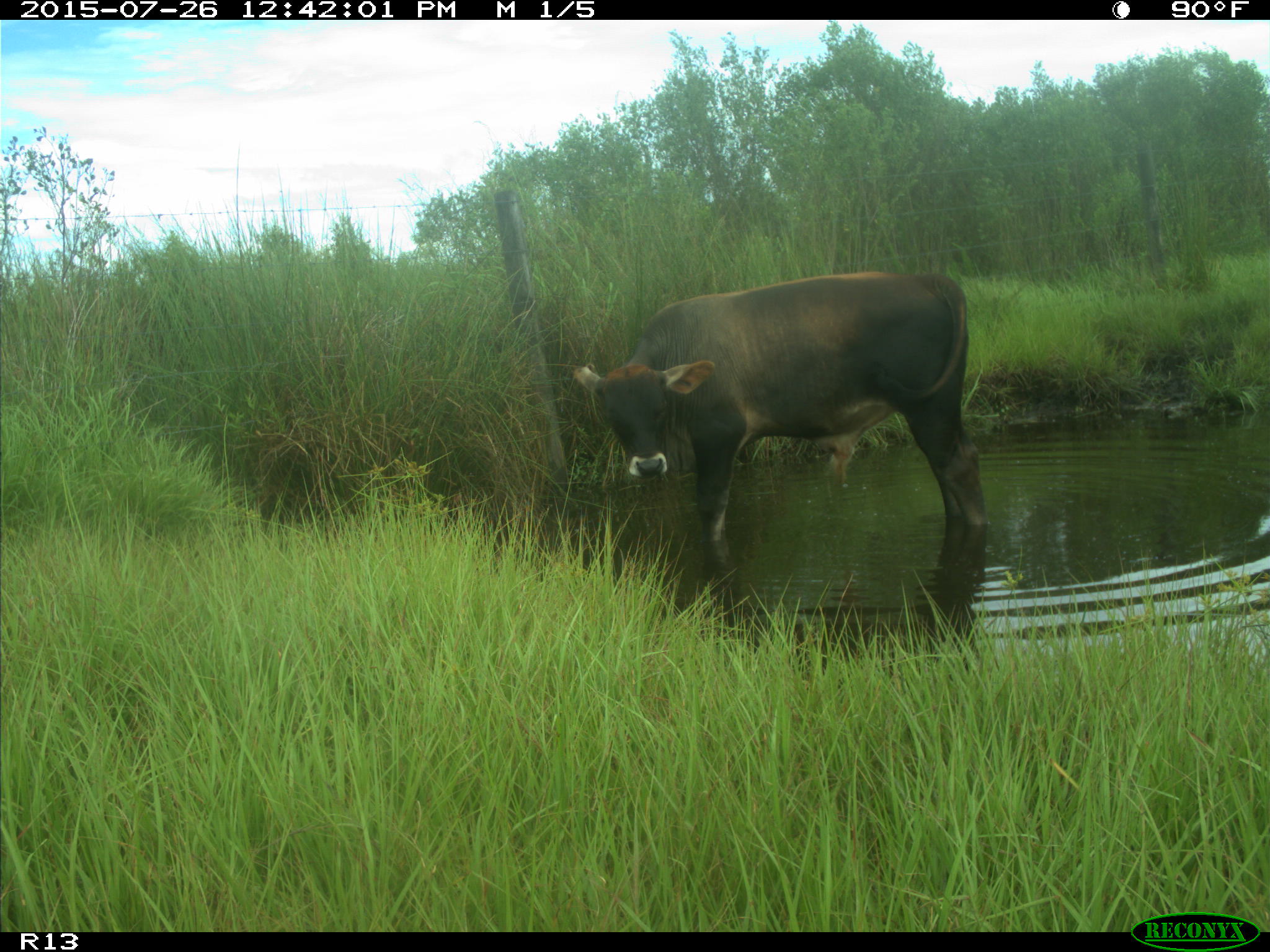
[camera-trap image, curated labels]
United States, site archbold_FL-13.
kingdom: Animalia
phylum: Chordata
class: Mammalia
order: Artiodactyla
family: Bovidae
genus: Bos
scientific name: Bos taurus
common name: domestic cow